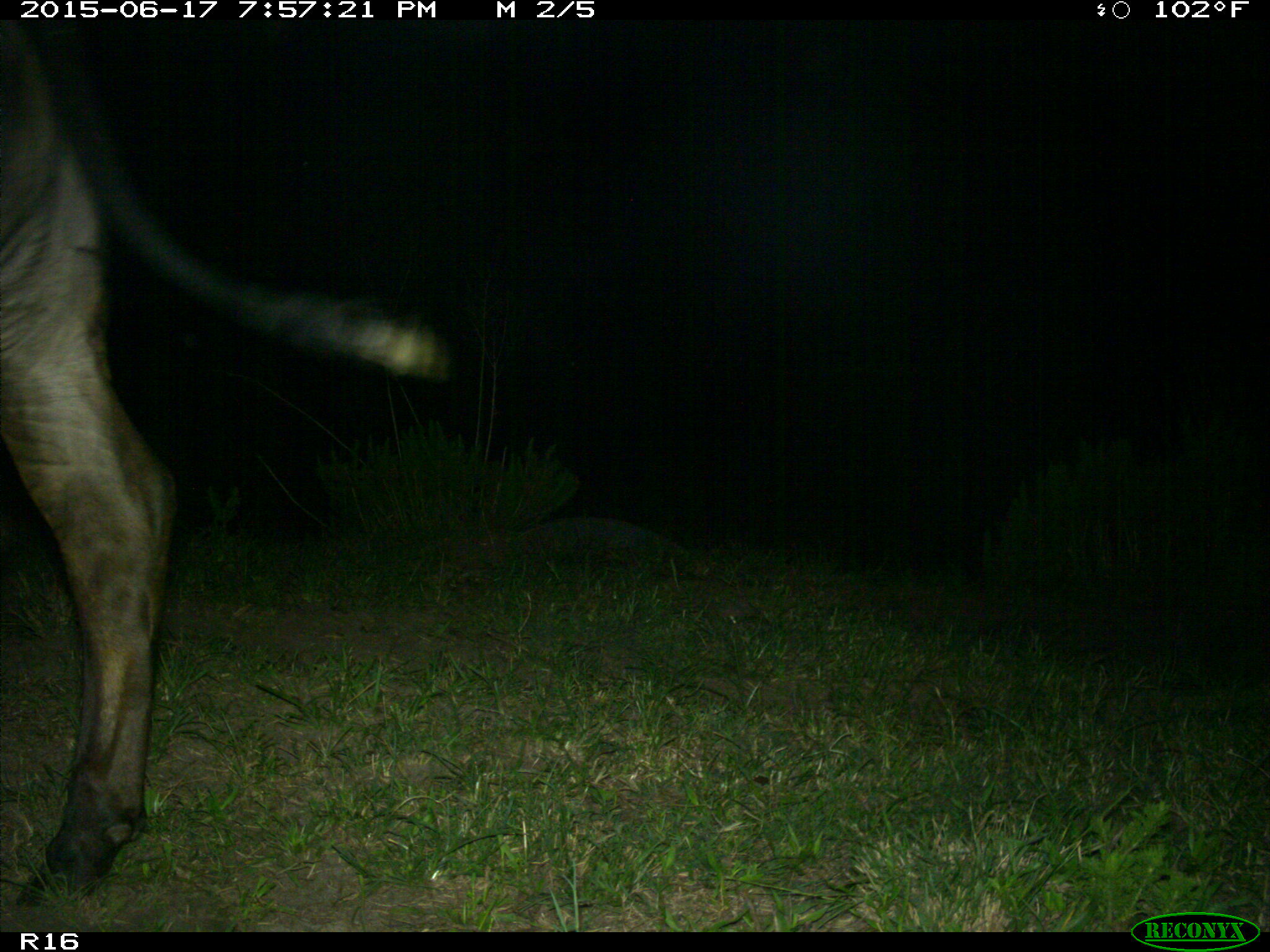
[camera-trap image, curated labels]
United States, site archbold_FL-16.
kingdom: Animalia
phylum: Chordata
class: Mammalia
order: Artiodactyla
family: Bovidae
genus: Bos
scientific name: Bos taurus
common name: domestic cow